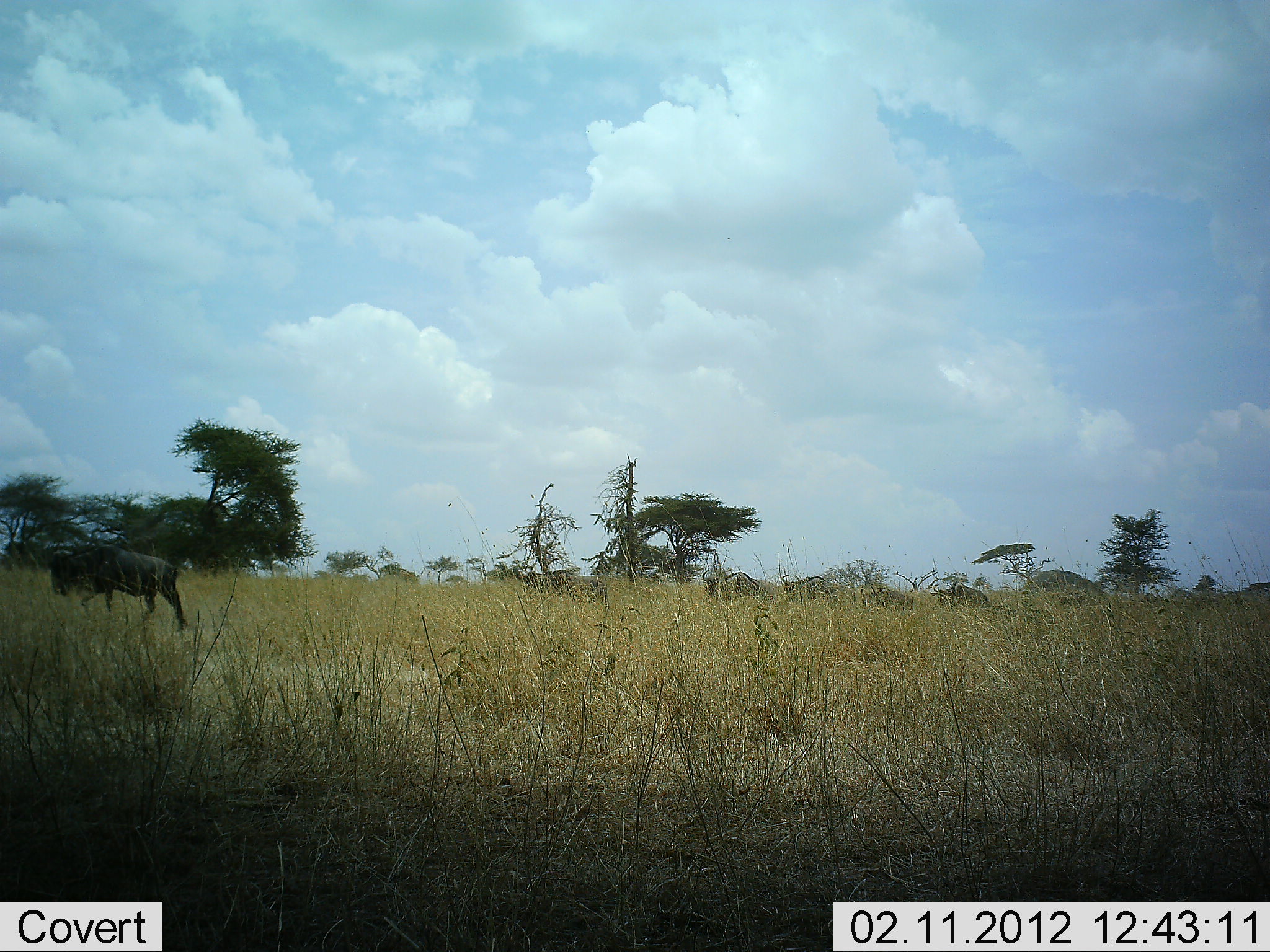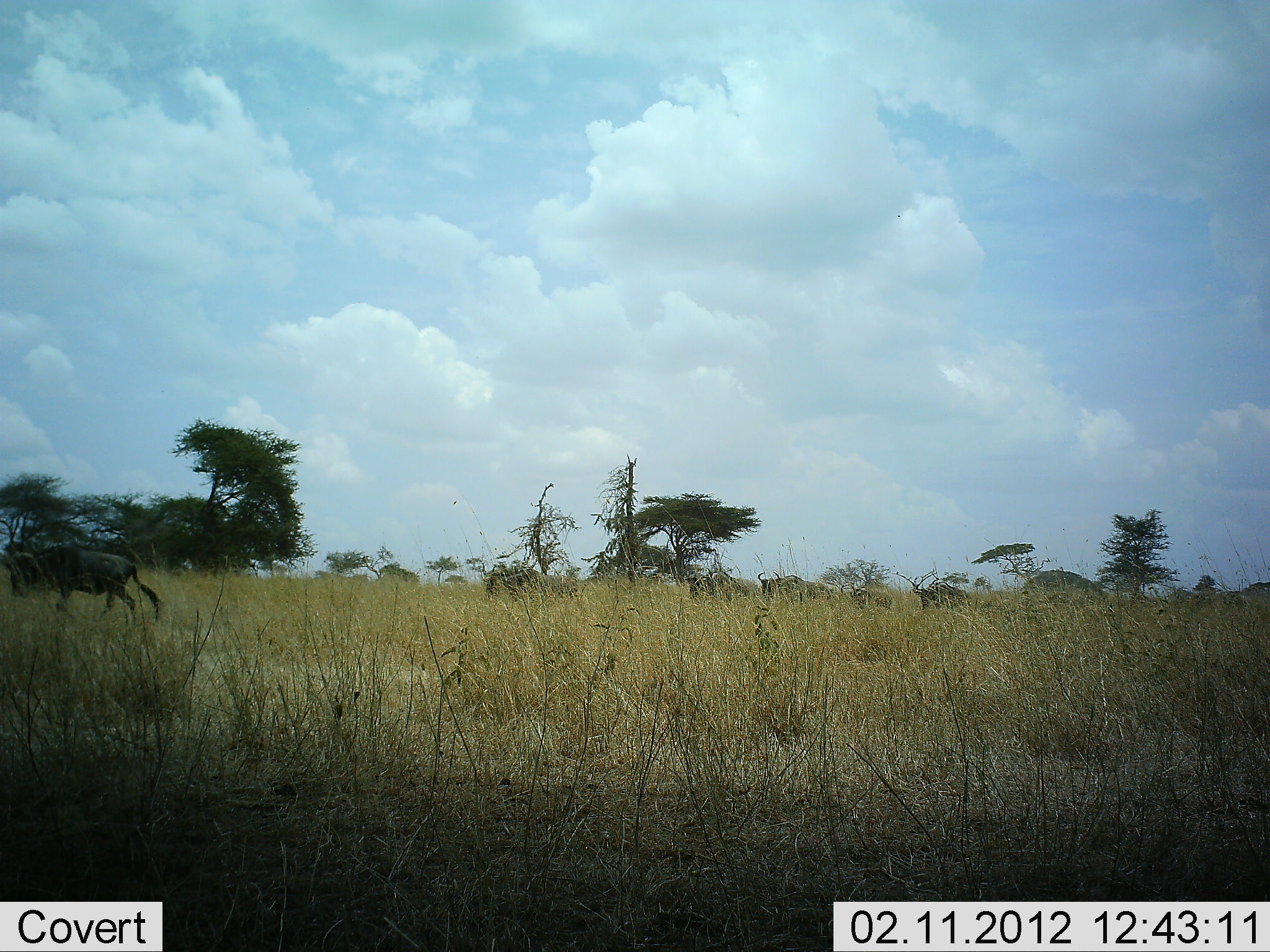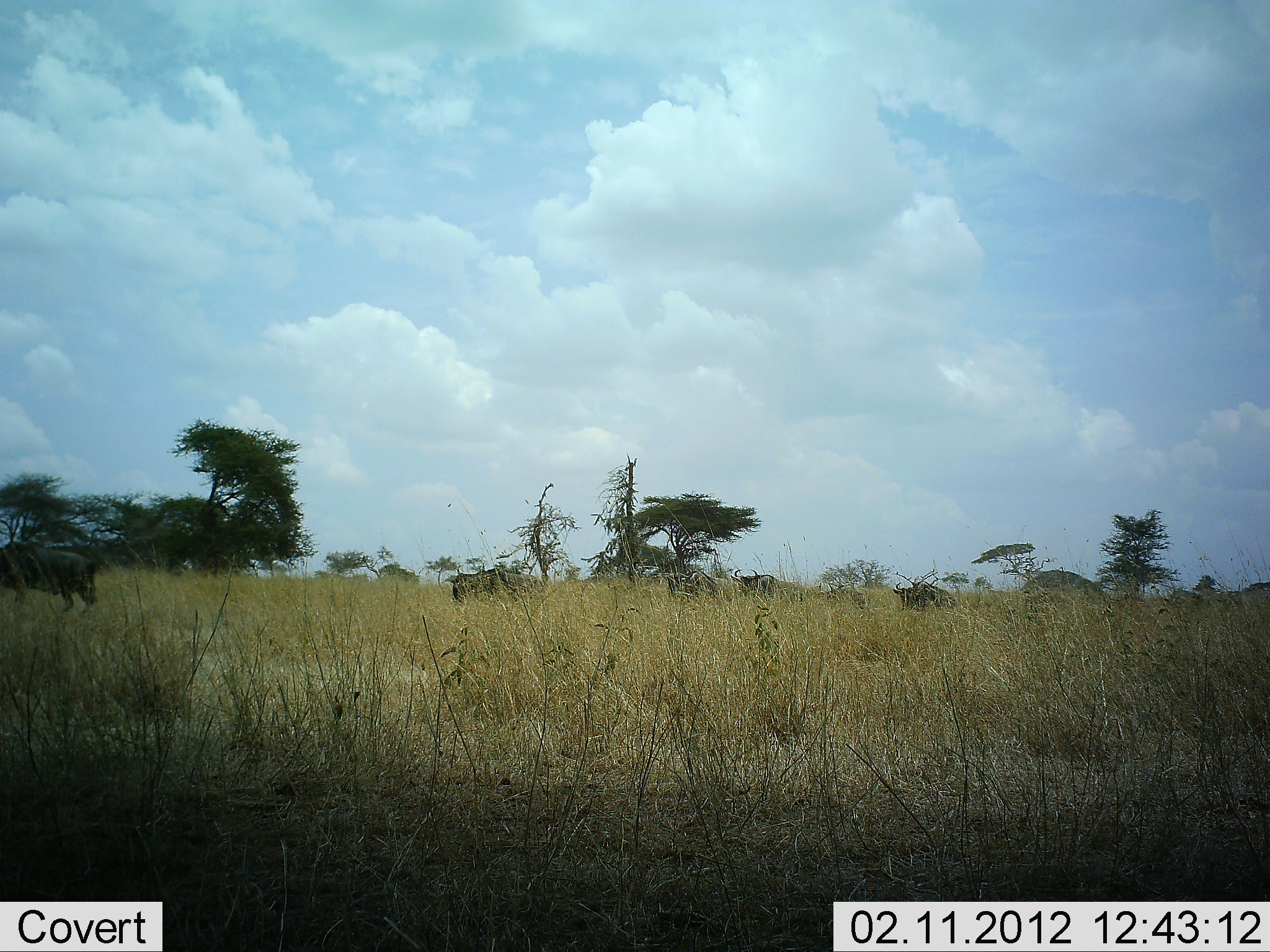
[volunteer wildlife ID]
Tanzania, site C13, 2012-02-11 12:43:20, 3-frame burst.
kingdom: Animalia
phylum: Chordata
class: Mammalia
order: Artiodactyla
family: Bovidae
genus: Connochaetes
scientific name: Connochaetes taurinus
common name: blue wildebeest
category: wildebeest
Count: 10.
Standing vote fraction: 0%.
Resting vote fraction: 0%.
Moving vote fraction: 100%.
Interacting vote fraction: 0%.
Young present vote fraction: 5%.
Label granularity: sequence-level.